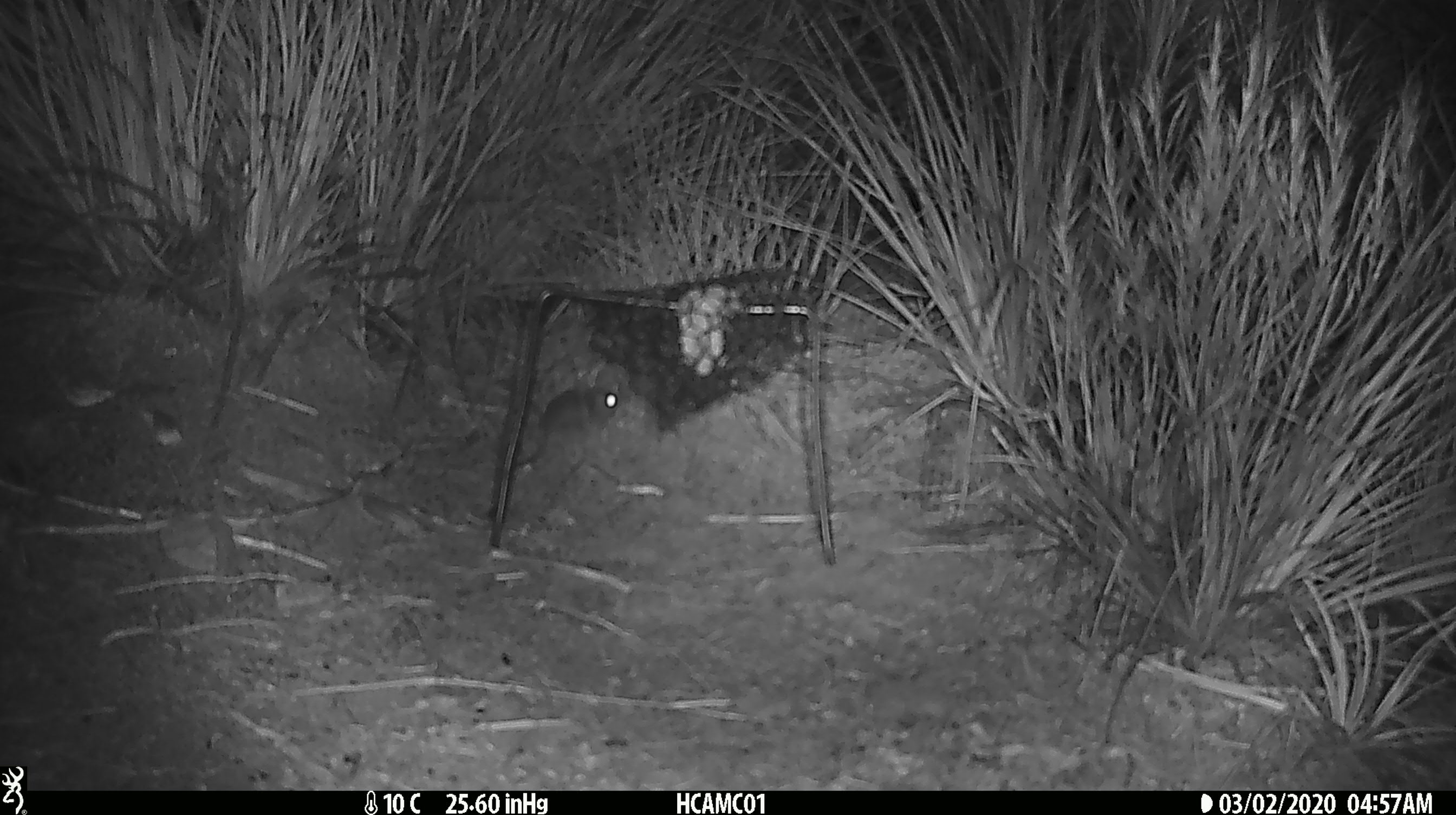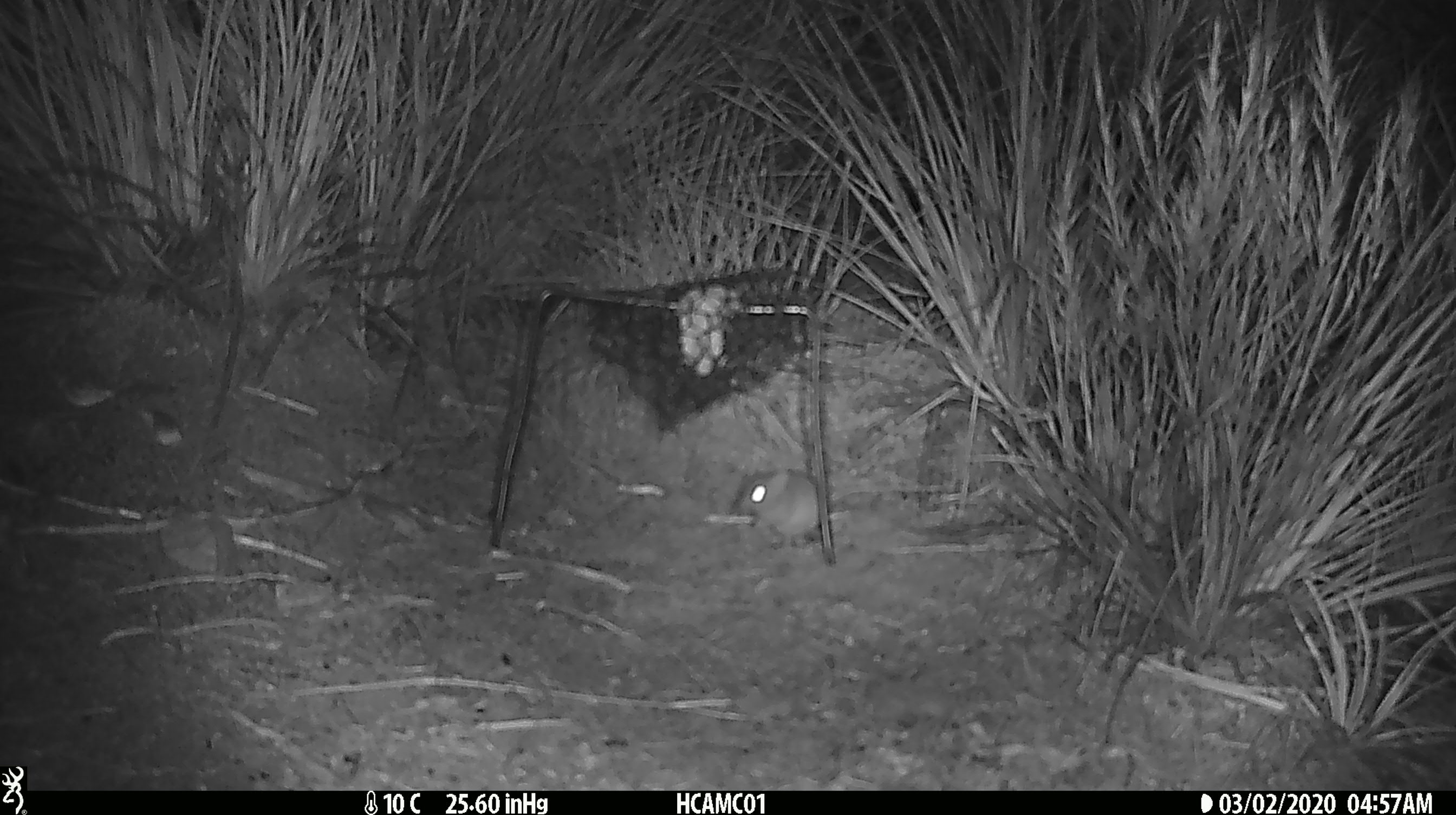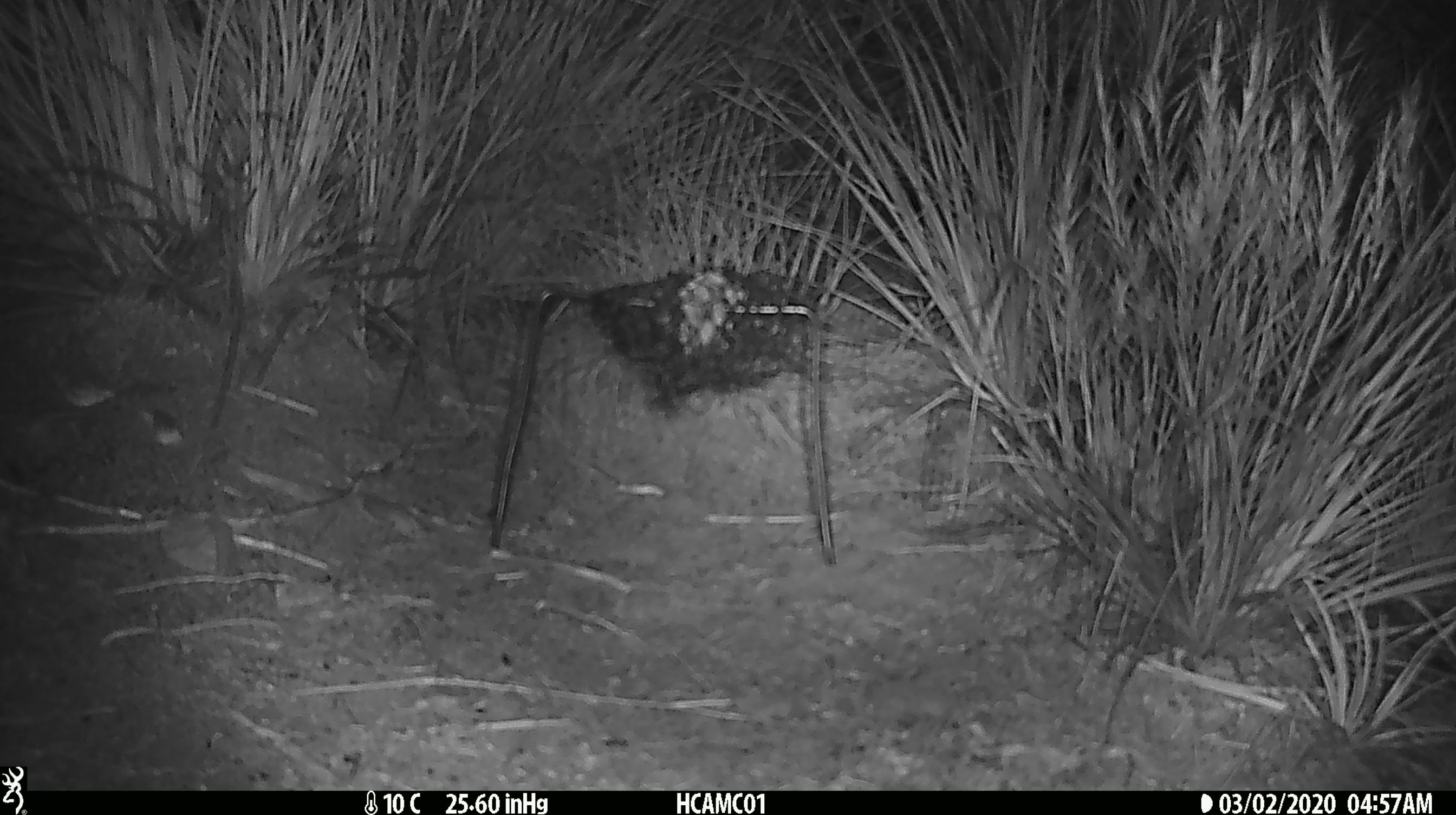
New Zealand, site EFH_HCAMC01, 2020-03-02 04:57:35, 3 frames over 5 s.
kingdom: Animalia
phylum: Chordata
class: Mammalia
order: Rodentia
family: Muridae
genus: Mus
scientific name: Mus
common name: mouse